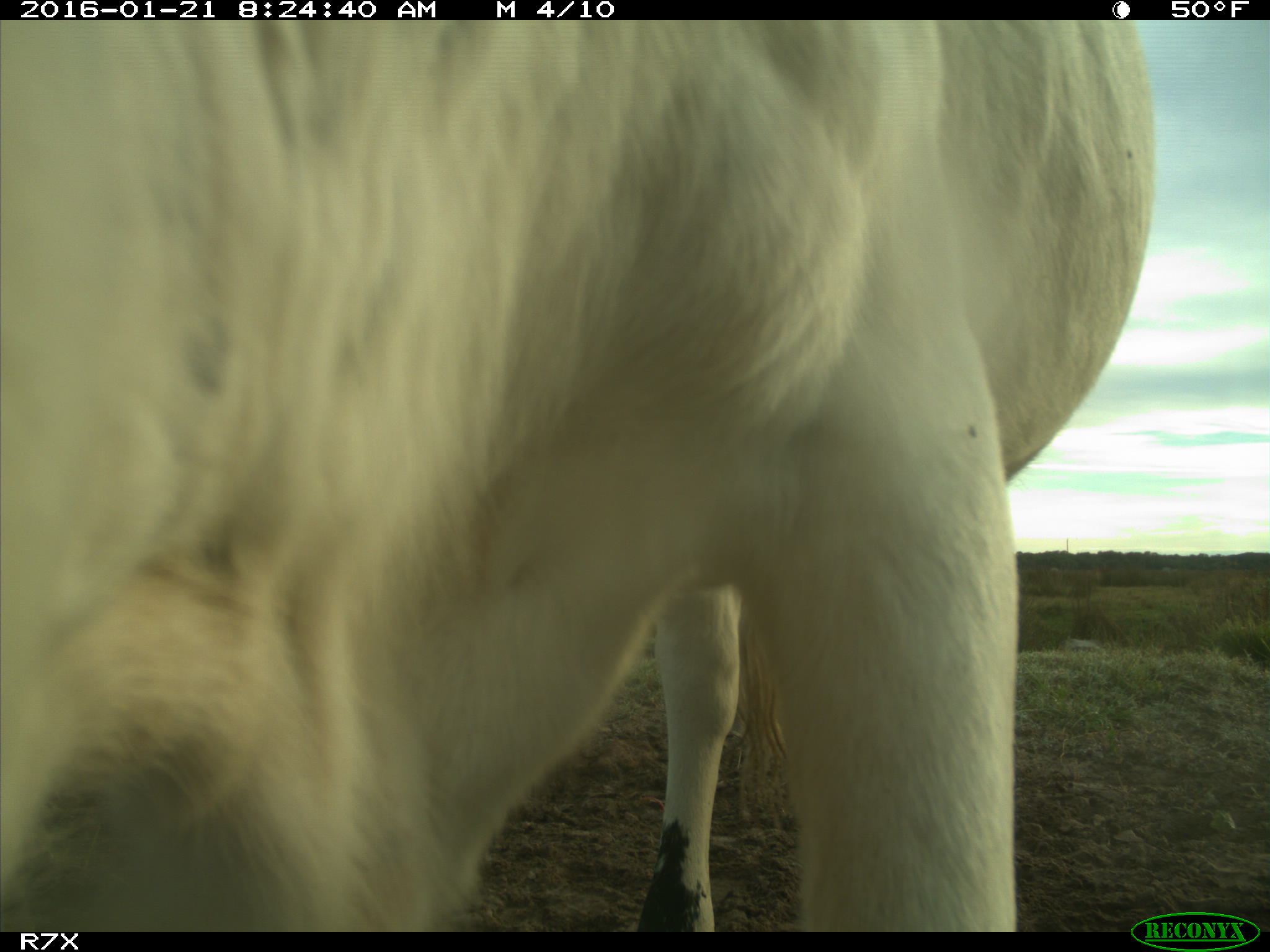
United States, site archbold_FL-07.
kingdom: Animalia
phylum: Chordata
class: Mammalia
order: Artiodactyla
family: Bovidae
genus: Bos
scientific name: Bos taurus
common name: domestic cow